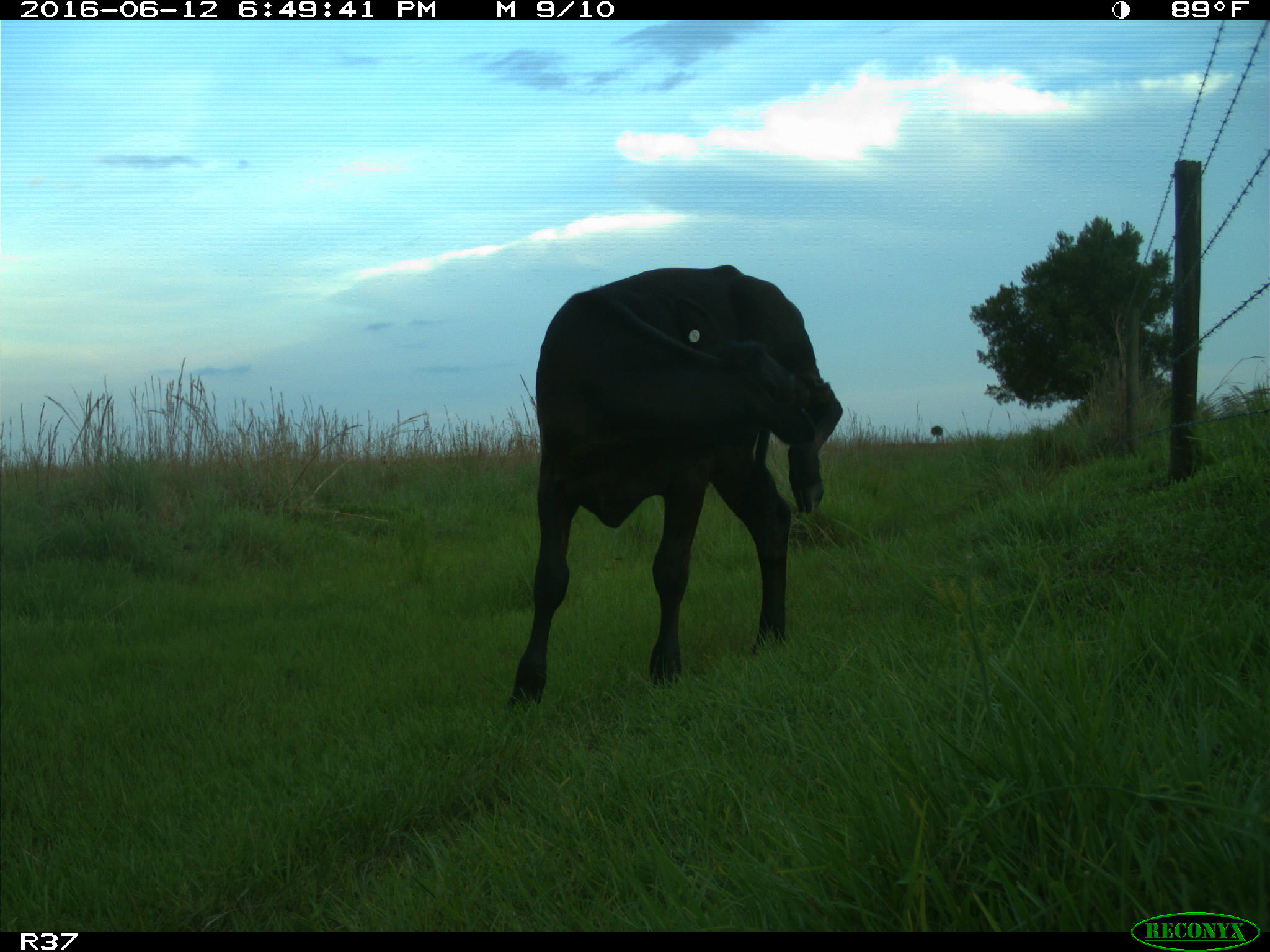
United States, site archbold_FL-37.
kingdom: Animalia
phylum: Chordata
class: Mammalia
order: Artiodactyla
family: Bovidae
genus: Bos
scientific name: Bos taurus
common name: domestic cow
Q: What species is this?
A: Bos taurus (domestic cow).